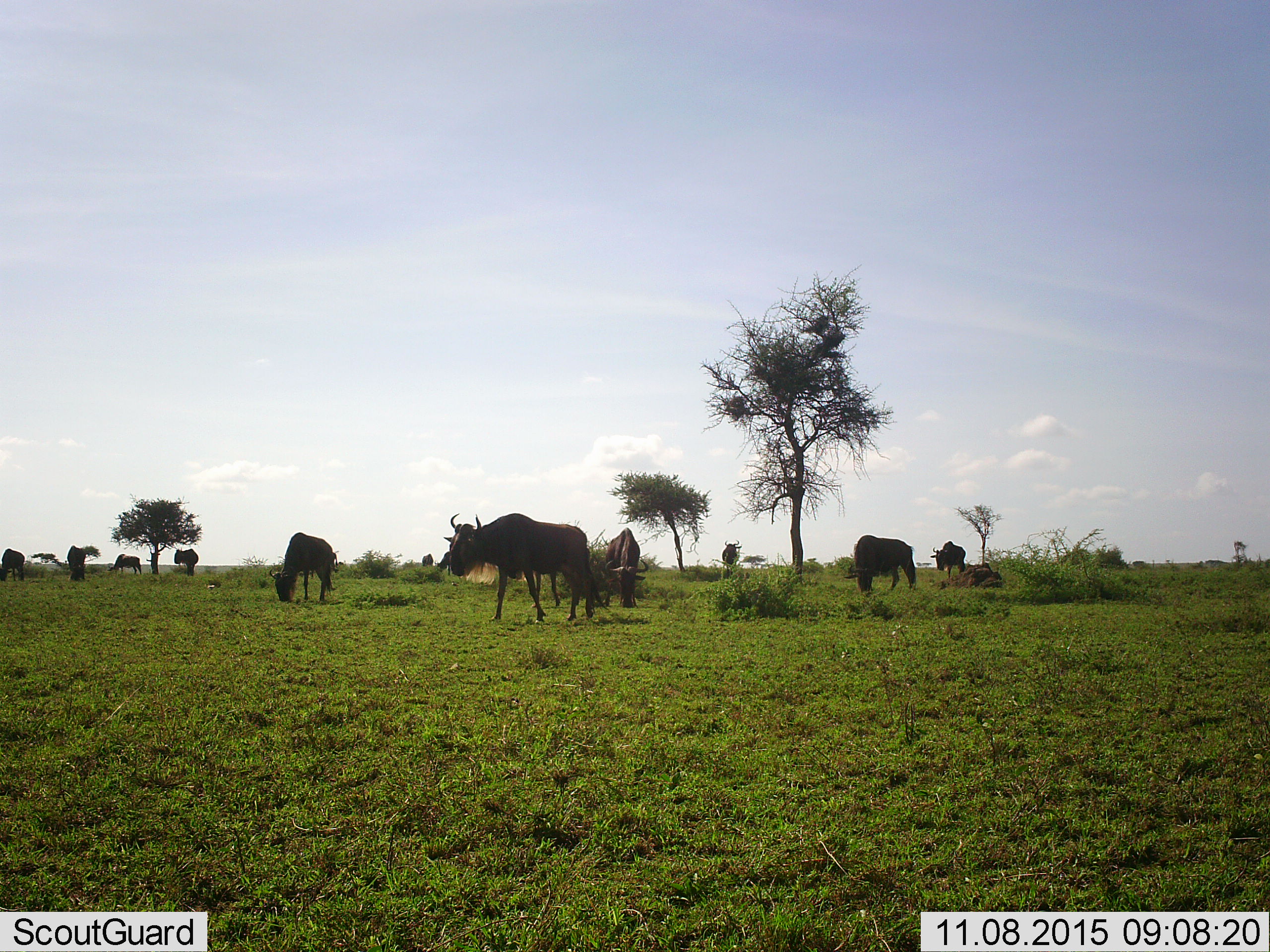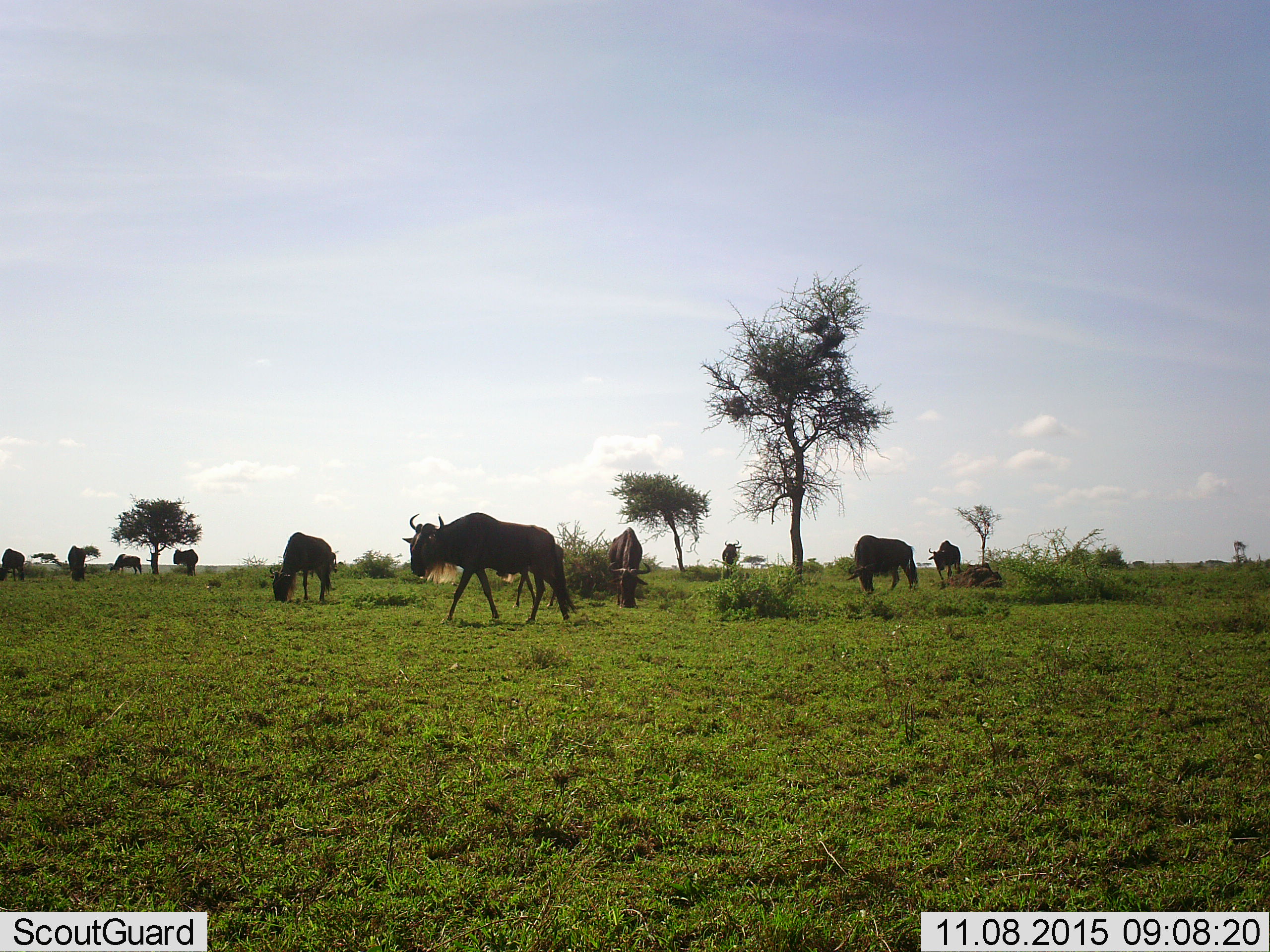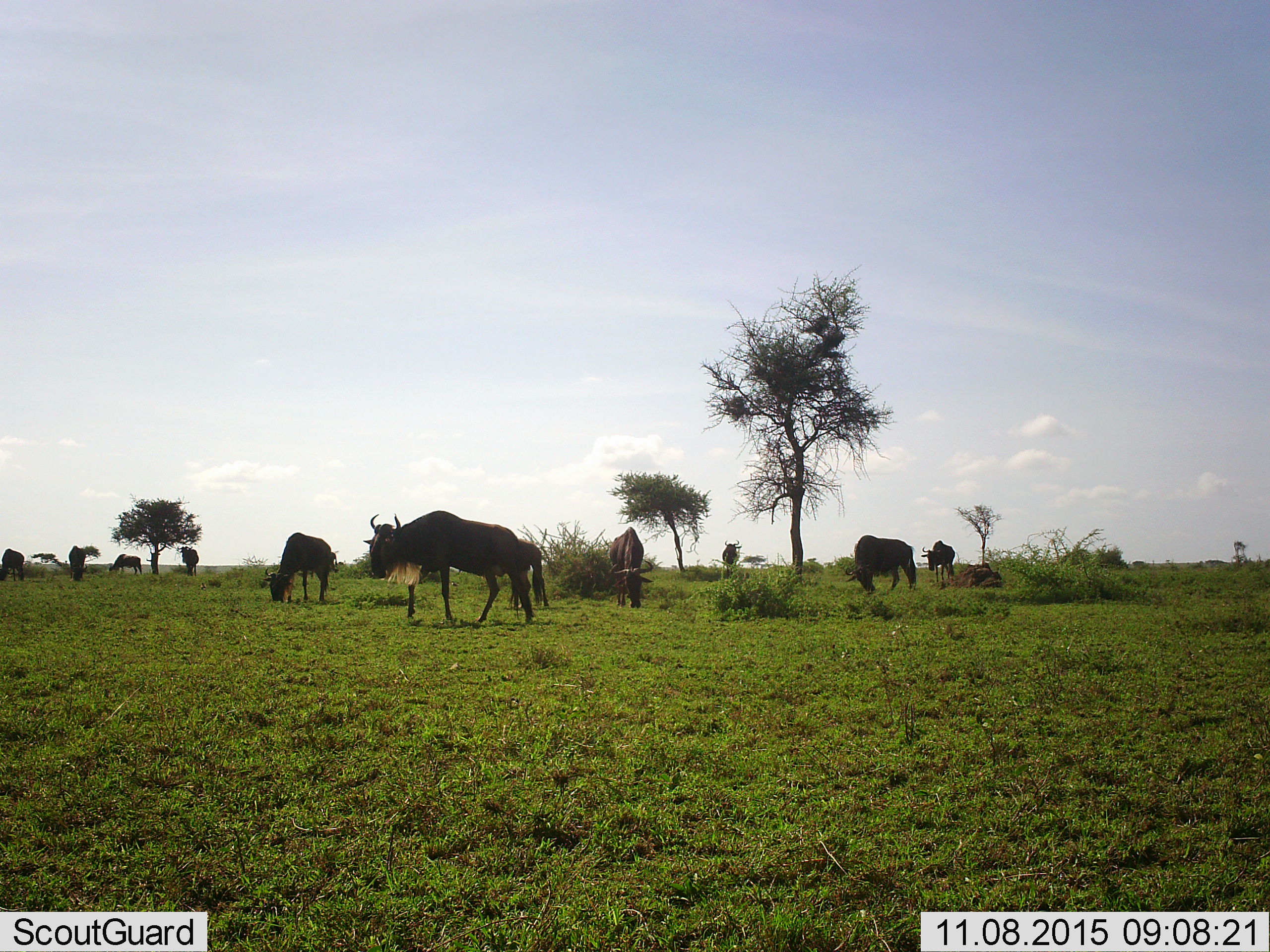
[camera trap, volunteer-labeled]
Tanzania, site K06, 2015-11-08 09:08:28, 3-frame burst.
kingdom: Animalia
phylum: Chordata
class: Mammalia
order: Artiodactyla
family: Bovidae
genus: Connochaetes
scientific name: Connochaetes taurinus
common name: blue wildebeest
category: wildebeest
Wildebeest (blue wildebeest) (Connochaetes taurinus), count 11-50. Behavior (volunteer vote fractions): standing 43%, resting 0%, moving 86%, interacting 0%. Young present (vote fraction): 0%. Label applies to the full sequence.